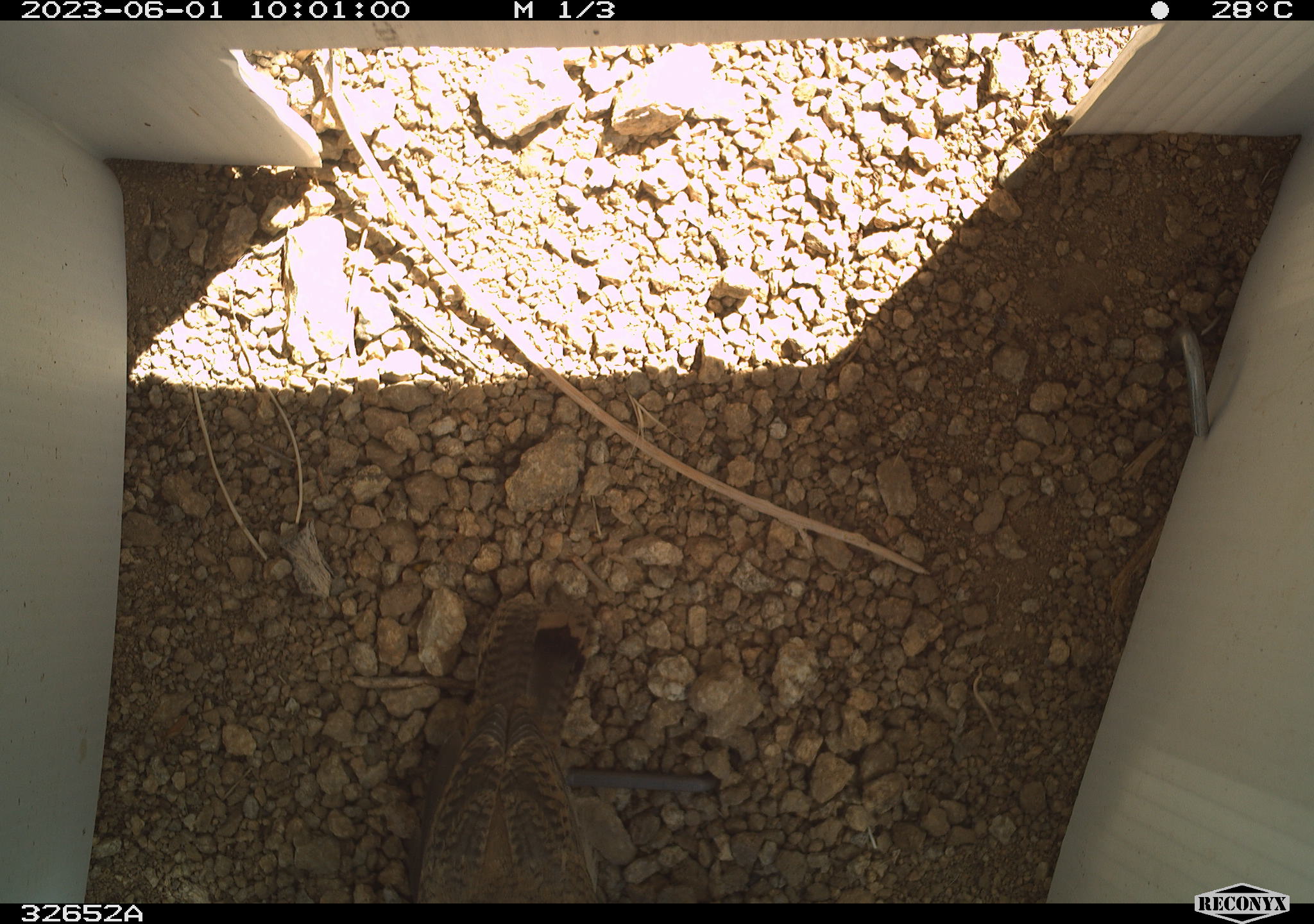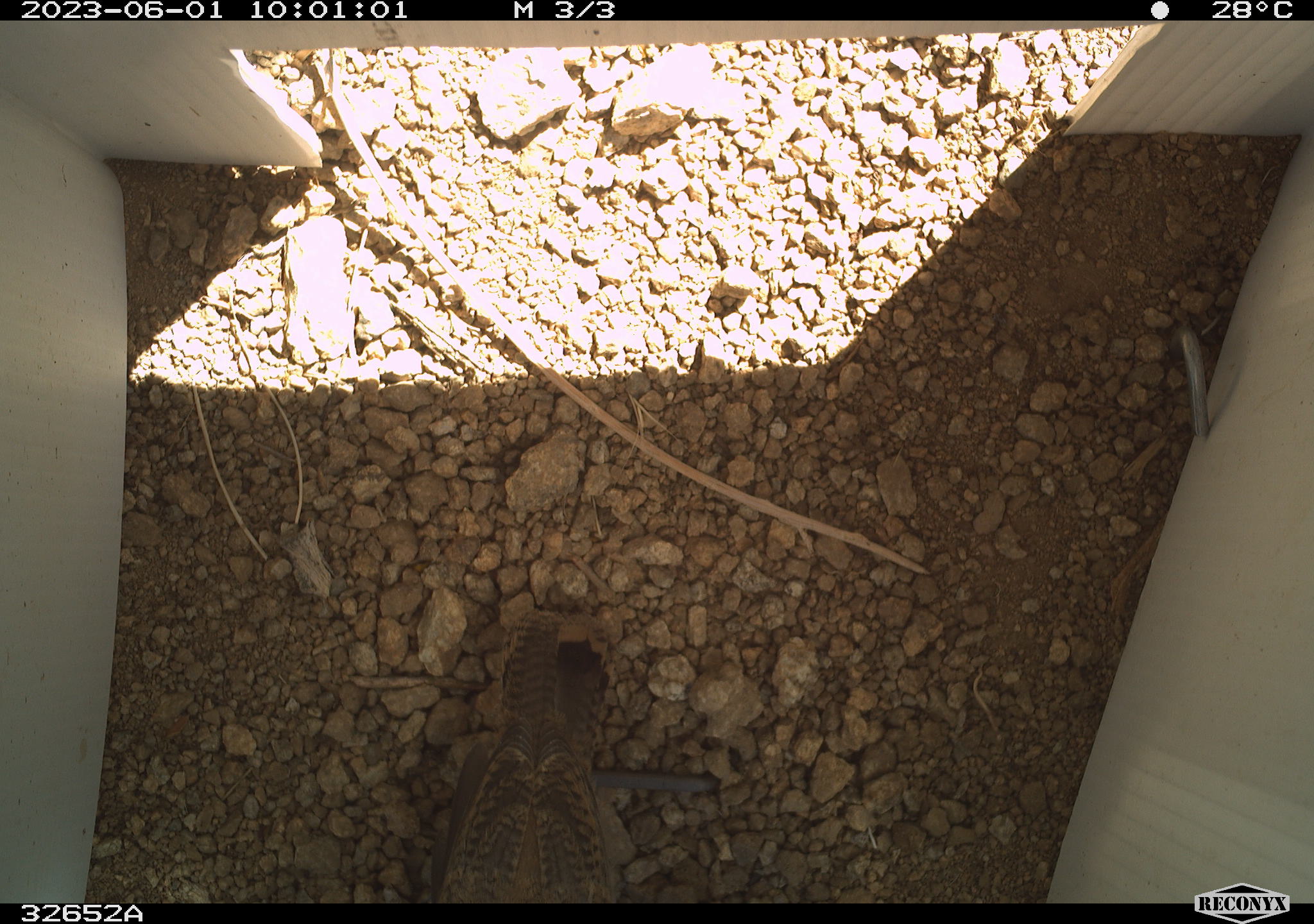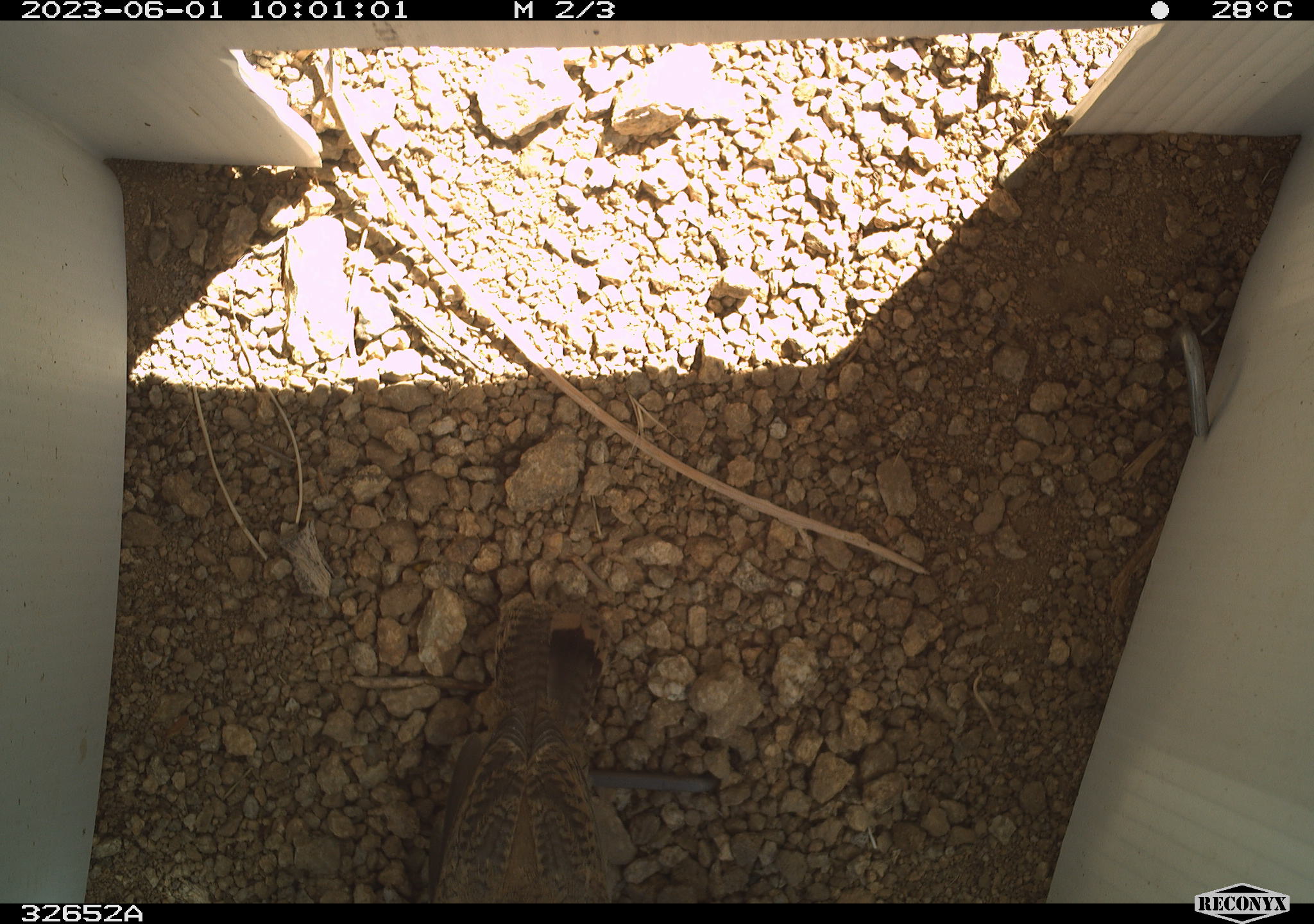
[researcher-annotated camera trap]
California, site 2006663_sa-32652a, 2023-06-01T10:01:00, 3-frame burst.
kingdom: Animalia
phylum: Chordata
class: Aves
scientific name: Aves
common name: bird